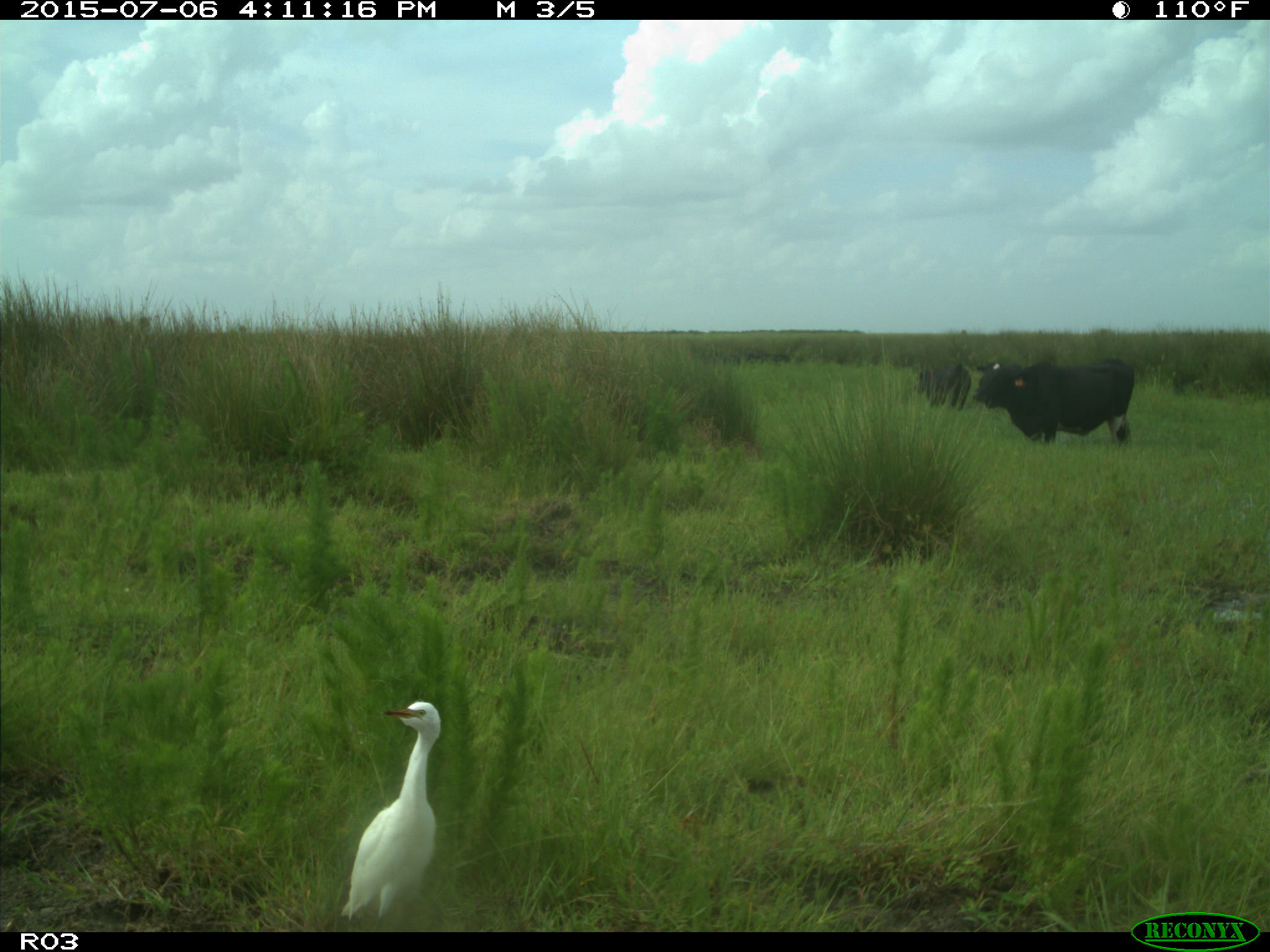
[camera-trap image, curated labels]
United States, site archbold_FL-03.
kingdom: Animalia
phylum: Chordata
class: Mammalia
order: Artiodactyla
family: Bovidae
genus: Bos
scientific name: Bos taurus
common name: domestic cow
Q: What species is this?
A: Bos taurus (domestic cow).